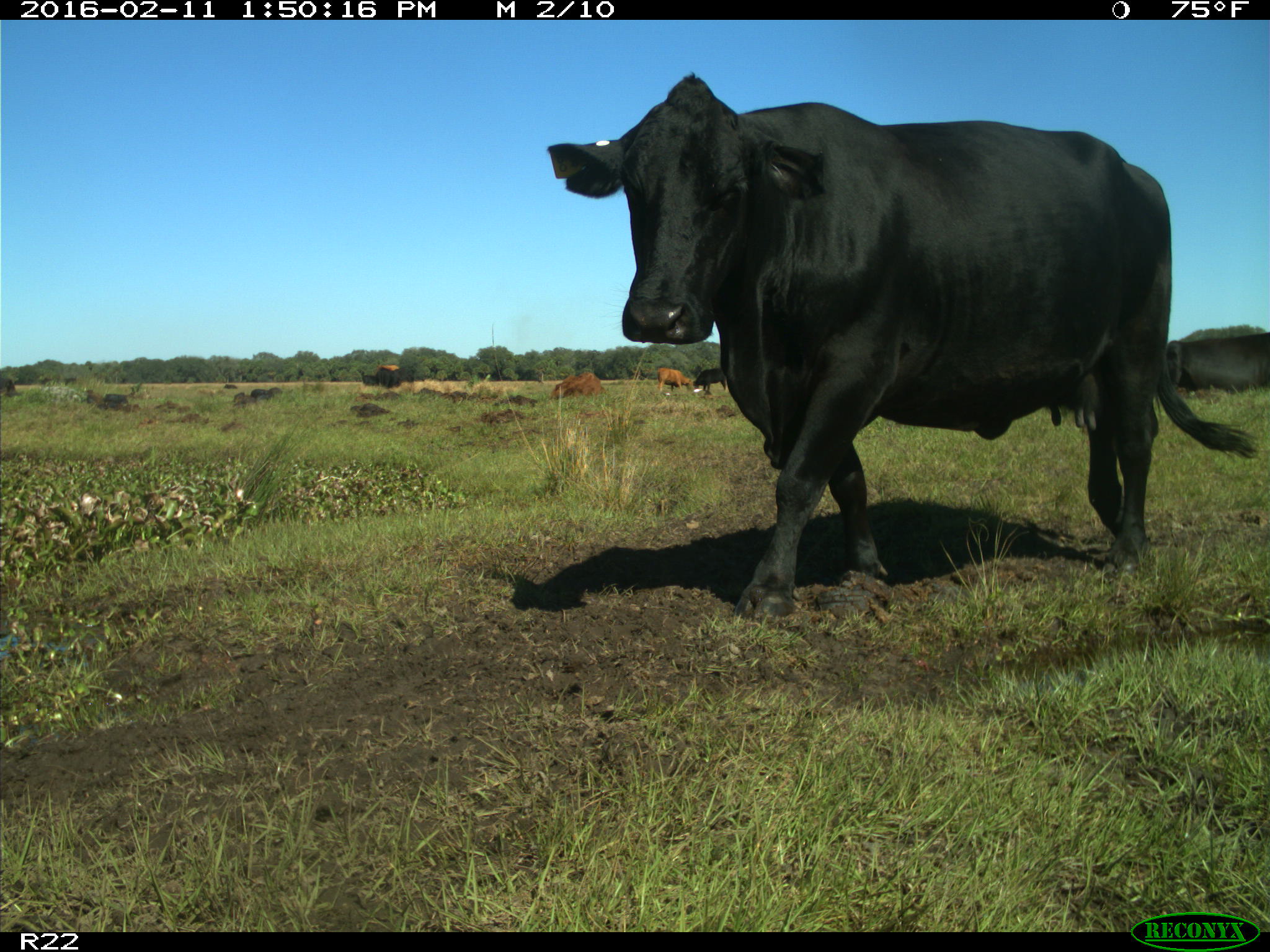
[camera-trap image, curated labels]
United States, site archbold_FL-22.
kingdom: Animalia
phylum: Chordata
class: Mammalia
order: Artiodactyla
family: Bovidae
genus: Bos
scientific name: Bos taurus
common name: domestic cow